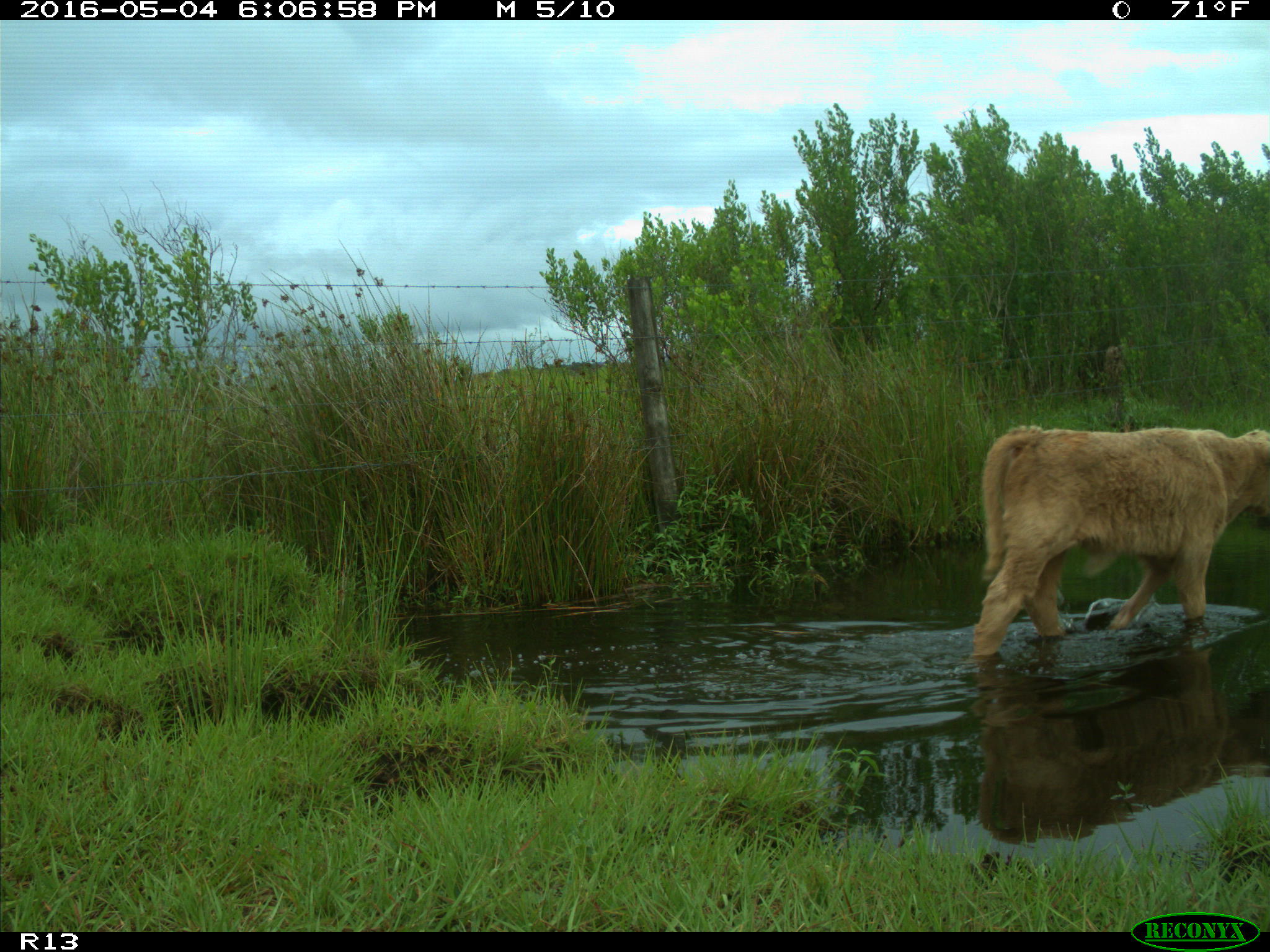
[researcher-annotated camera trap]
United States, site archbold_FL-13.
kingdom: Animalia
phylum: Chordata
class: Mammalia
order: Artiodactyla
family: Bovidae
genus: Bos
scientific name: Bos taurus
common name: domestic cow